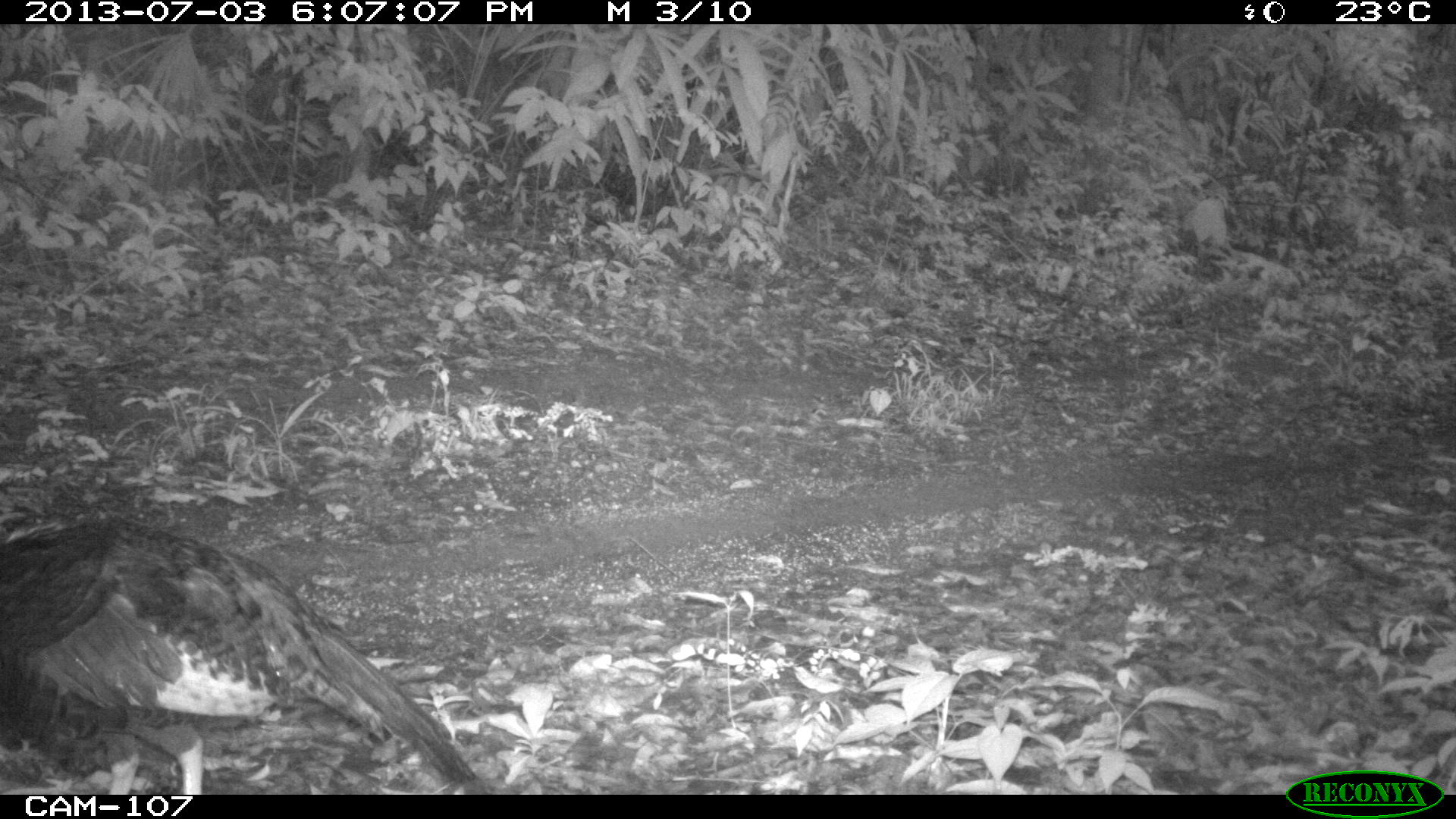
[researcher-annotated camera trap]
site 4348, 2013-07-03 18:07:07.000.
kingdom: Animalia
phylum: Chordata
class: Aves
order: Galliformes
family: Phasianidae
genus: Meleagris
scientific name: Meleagris ocellata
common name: ocellated turkey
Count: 1.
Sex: female.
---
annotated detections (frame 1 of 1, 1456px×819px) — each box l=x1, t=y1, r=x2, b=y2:
meleagris ocellata: l=0, t=506, r=489, b=794